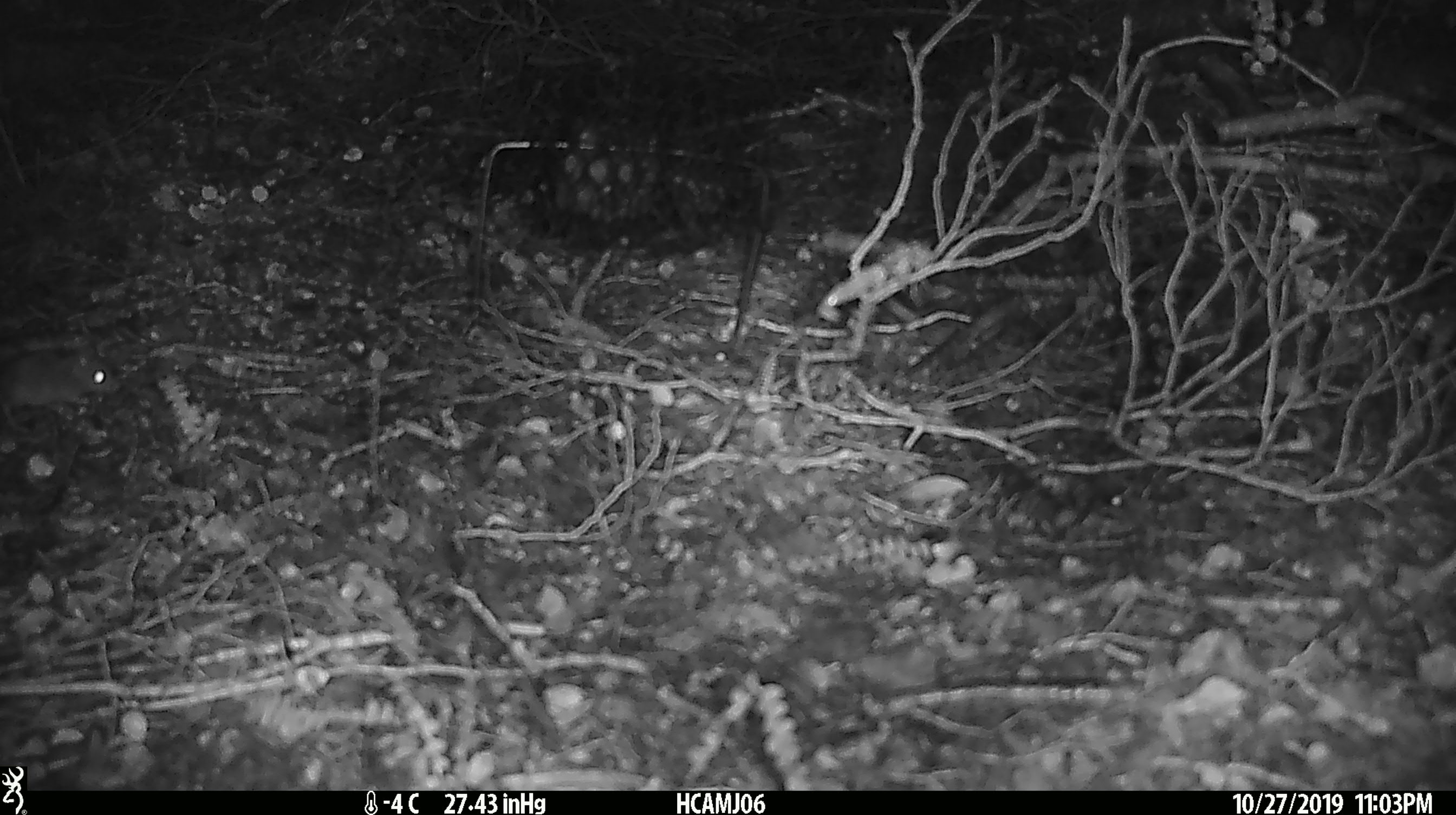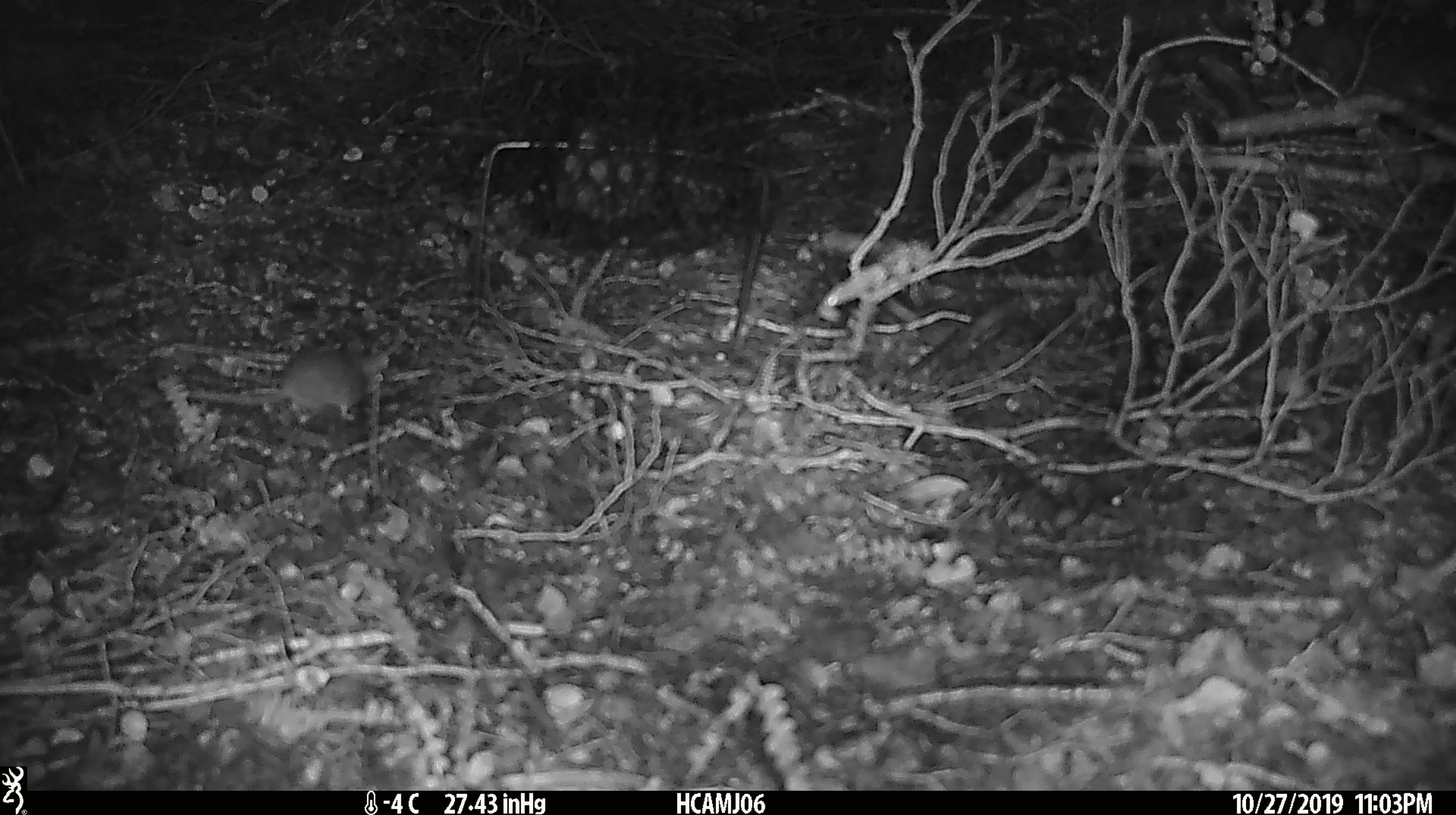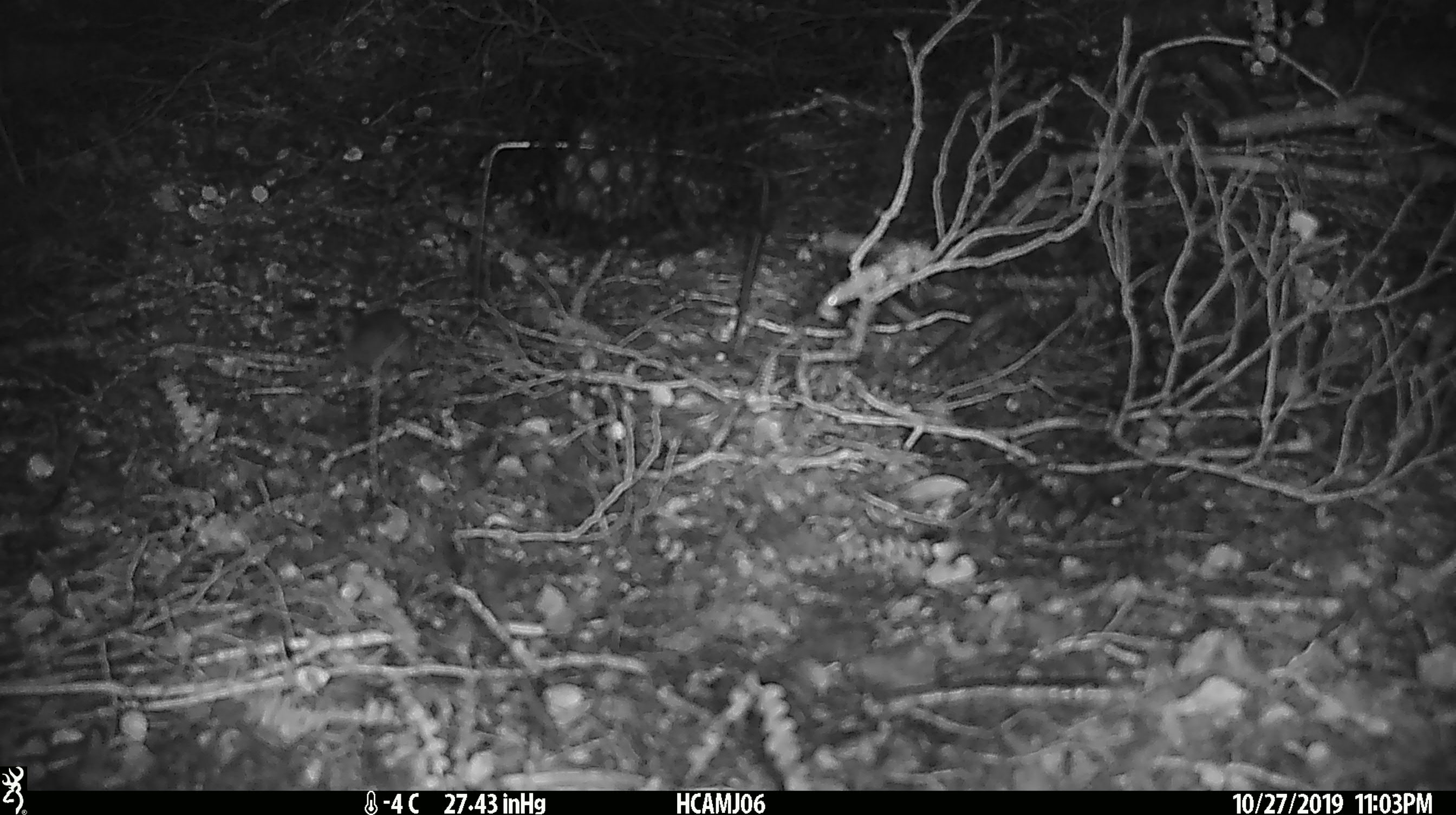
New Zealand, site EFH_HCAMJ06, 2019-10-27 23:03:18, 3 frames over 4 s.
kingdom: Animalia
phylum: Chordata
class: Mammalia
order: Rodentia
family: Muridae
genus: Mus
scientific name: Mus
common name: mouse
Mouse (Mus).